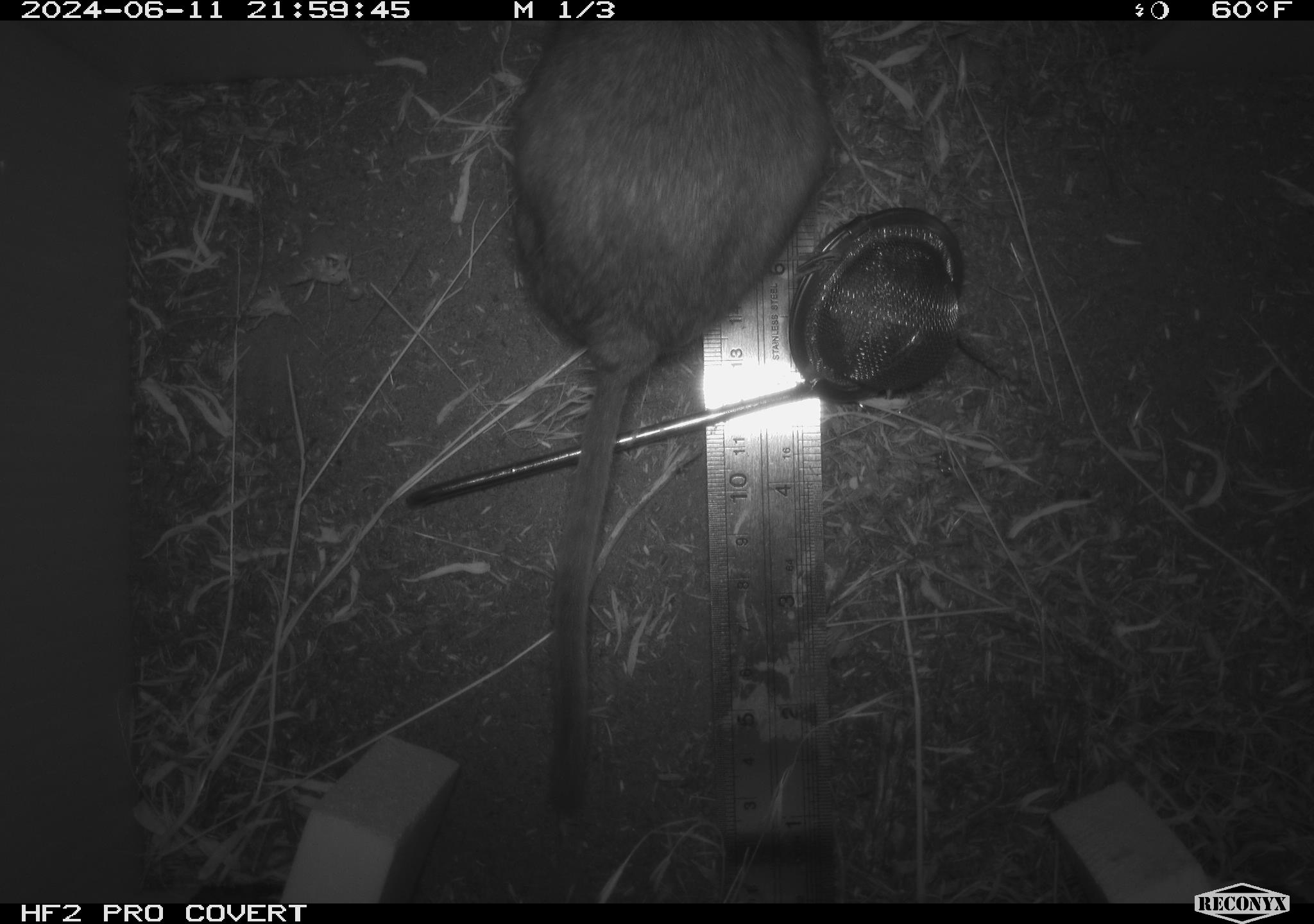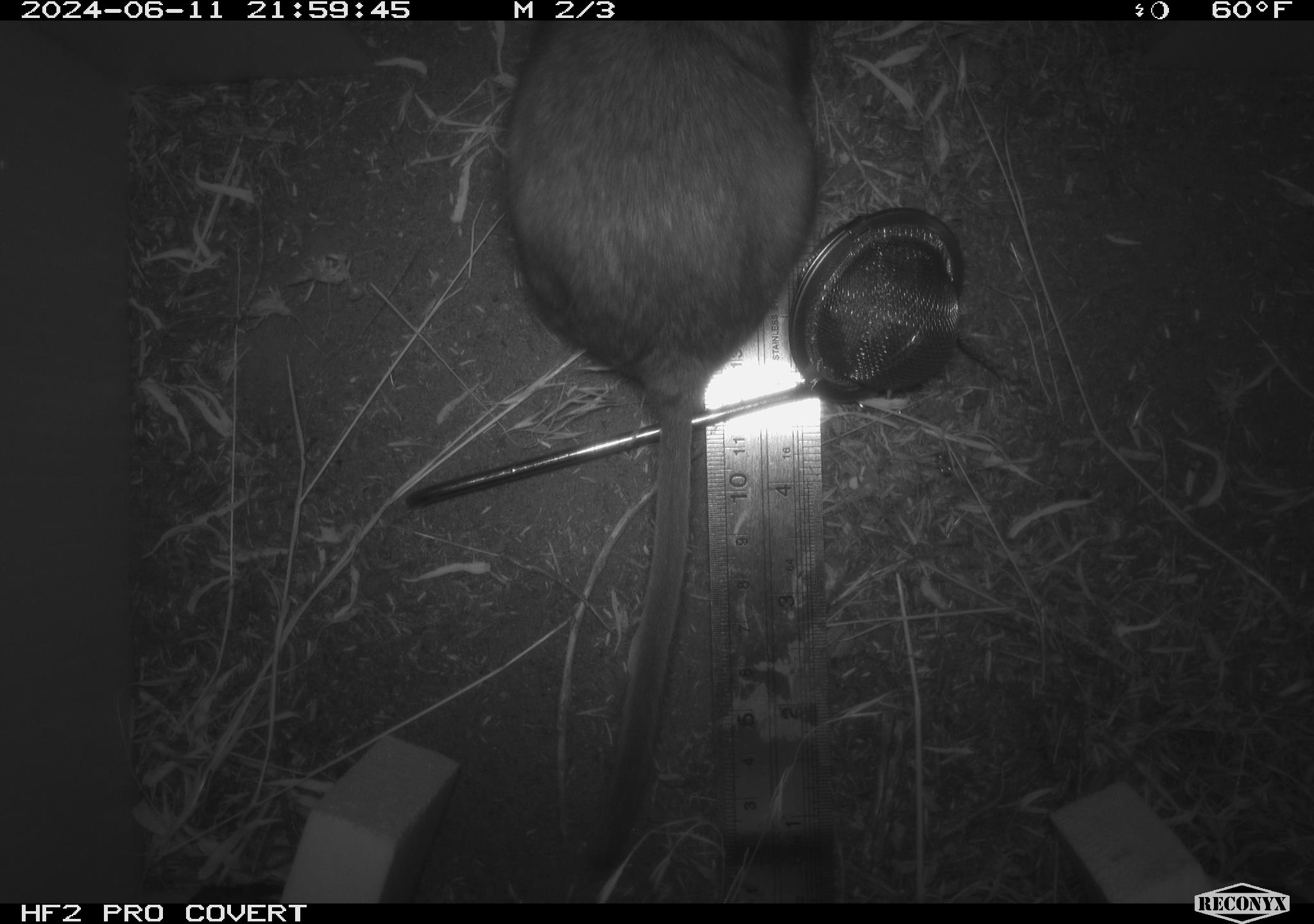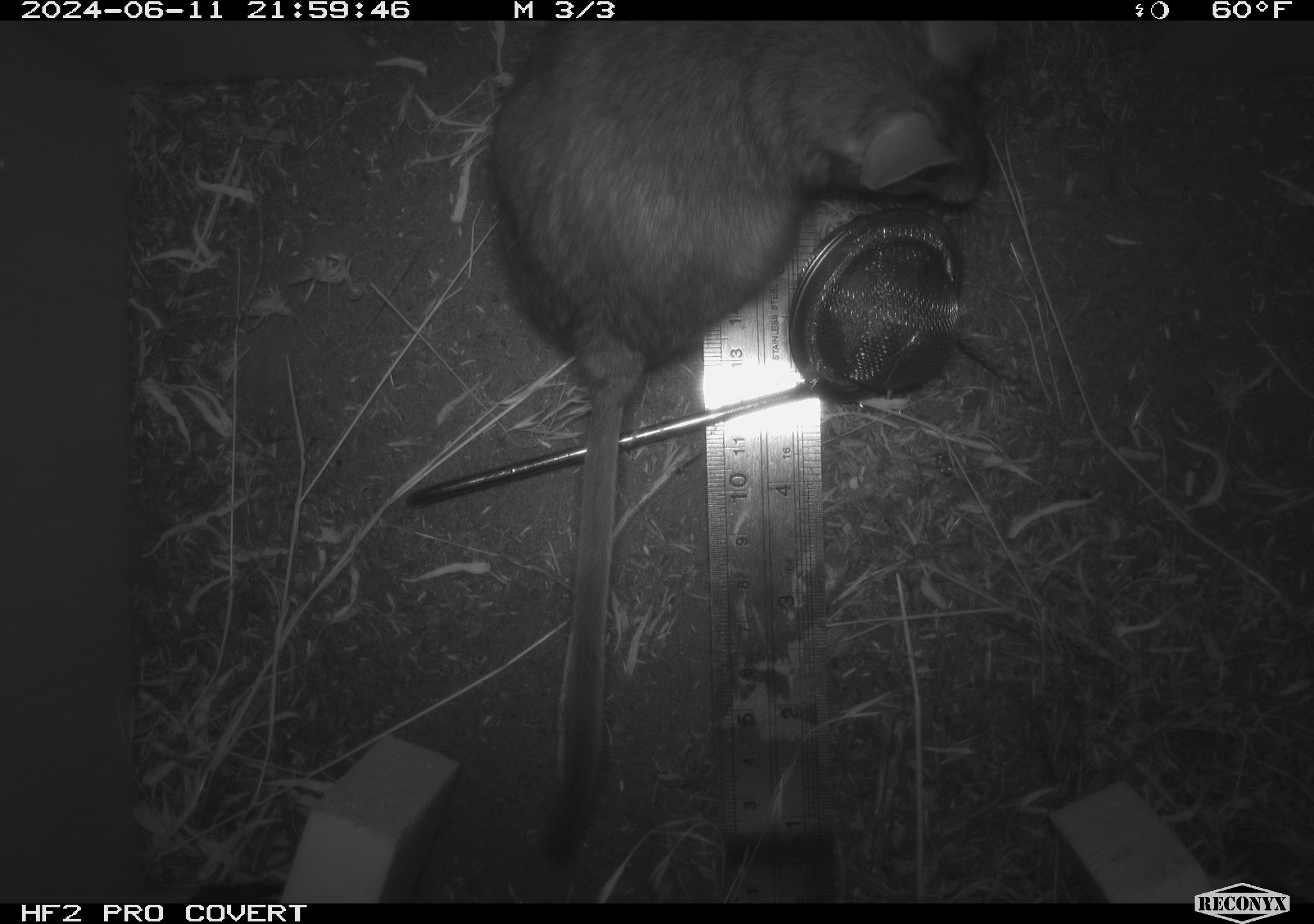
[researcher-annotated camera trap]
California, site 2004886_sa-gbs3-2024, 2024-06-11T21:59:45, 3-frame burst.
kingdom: Animalia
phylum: Chordata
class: Mammalia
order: Rodentia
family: Cricetidae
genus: Neotoma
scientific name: Neotoma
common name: pack rat or woodrat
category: neotoma species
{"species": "neotoma species (pack rat or woodrat) (Neotoma)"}